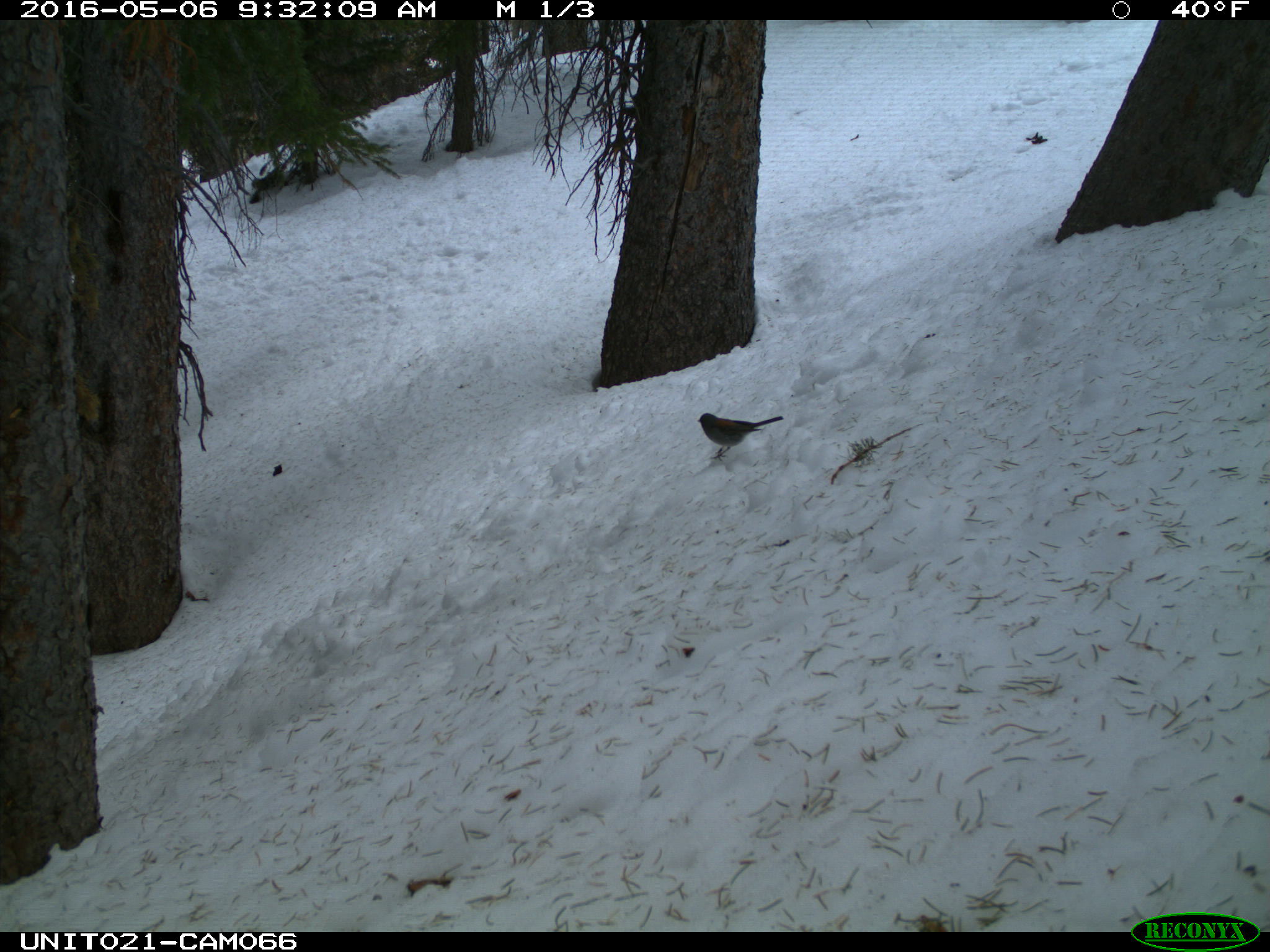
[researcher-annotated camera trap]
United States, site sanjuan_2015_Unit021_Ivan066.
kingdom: Animalia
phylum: Chordata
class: Aves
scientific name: Aves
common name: birds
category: unidentified bird